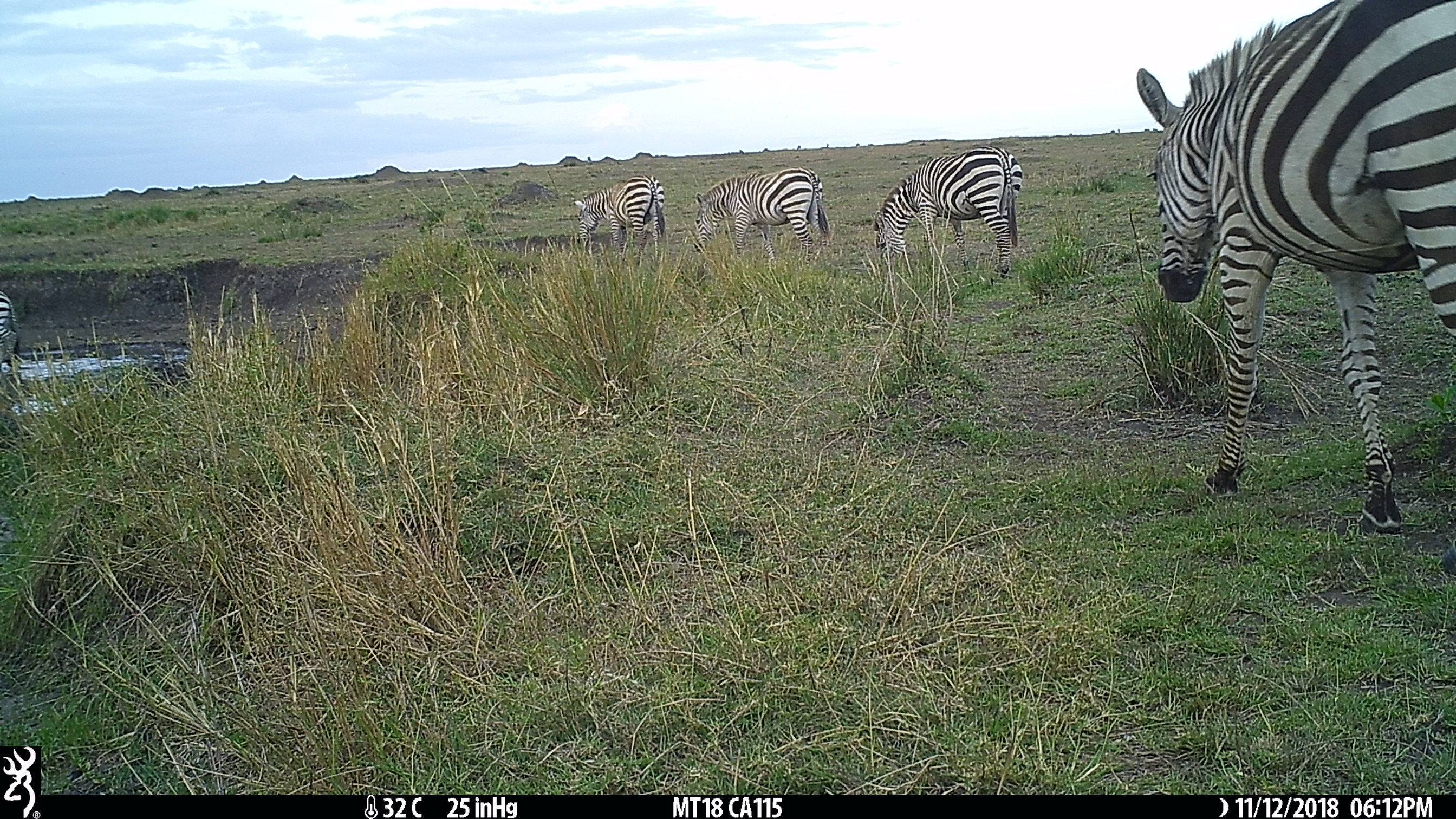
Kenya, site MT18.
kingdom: Animalia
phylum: Chordata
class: Mammalia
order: Perissodactyla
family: Equidae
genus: Equus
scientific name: Equus quagga burchellii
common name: burchell's zebra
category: zebra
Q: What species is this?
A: Zebra (burchell's zebra) (Equus quagga burchellii).